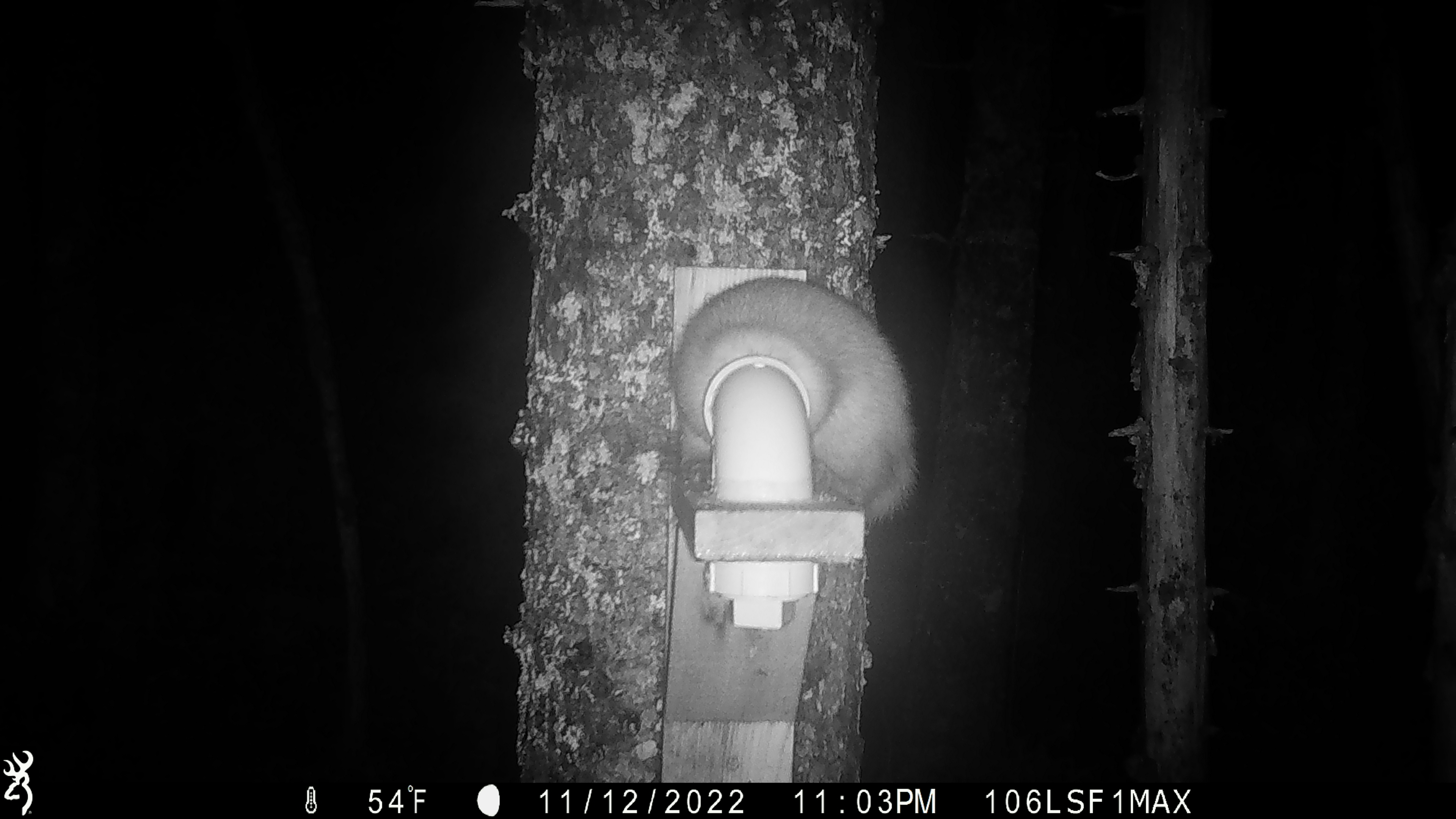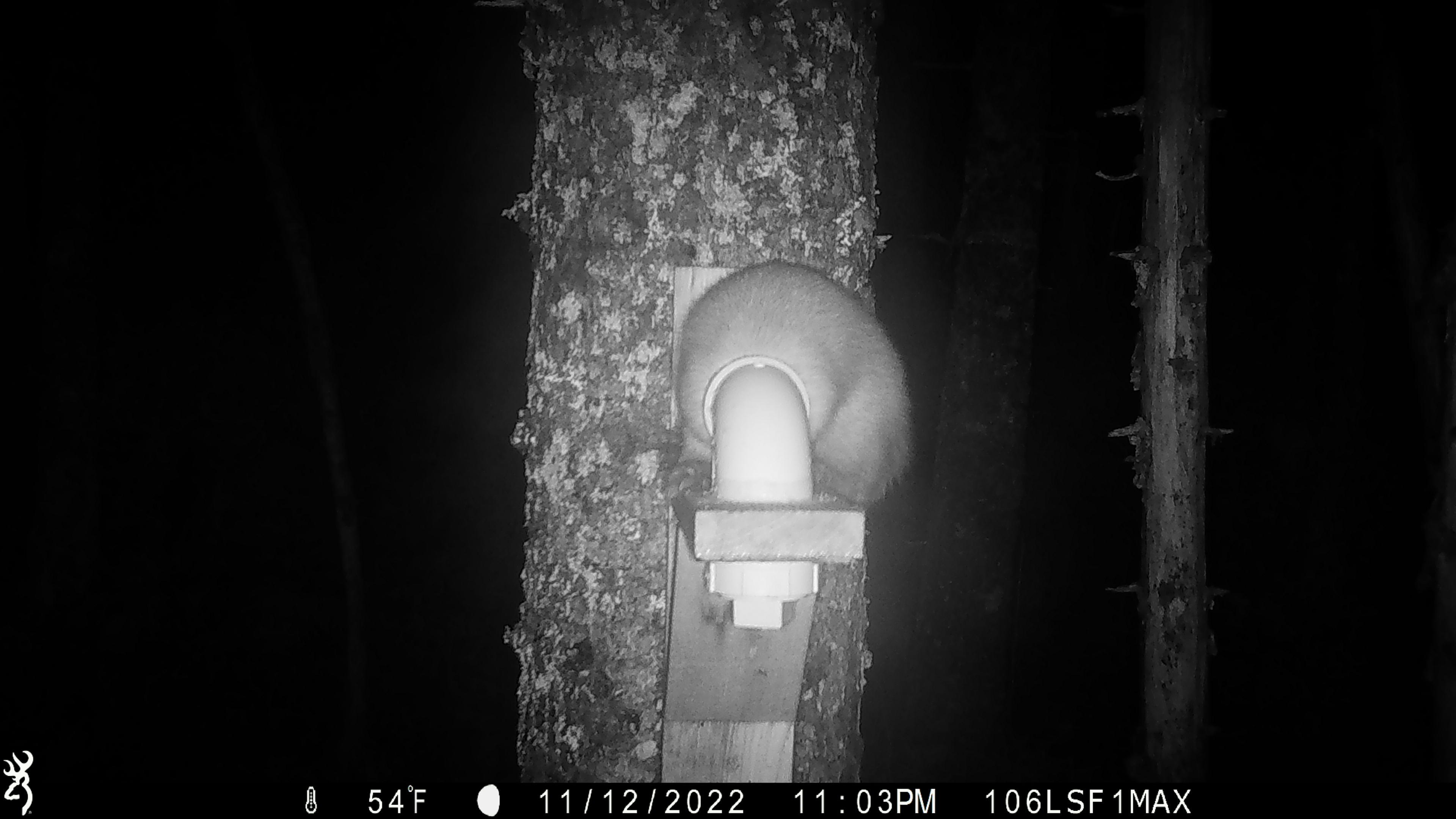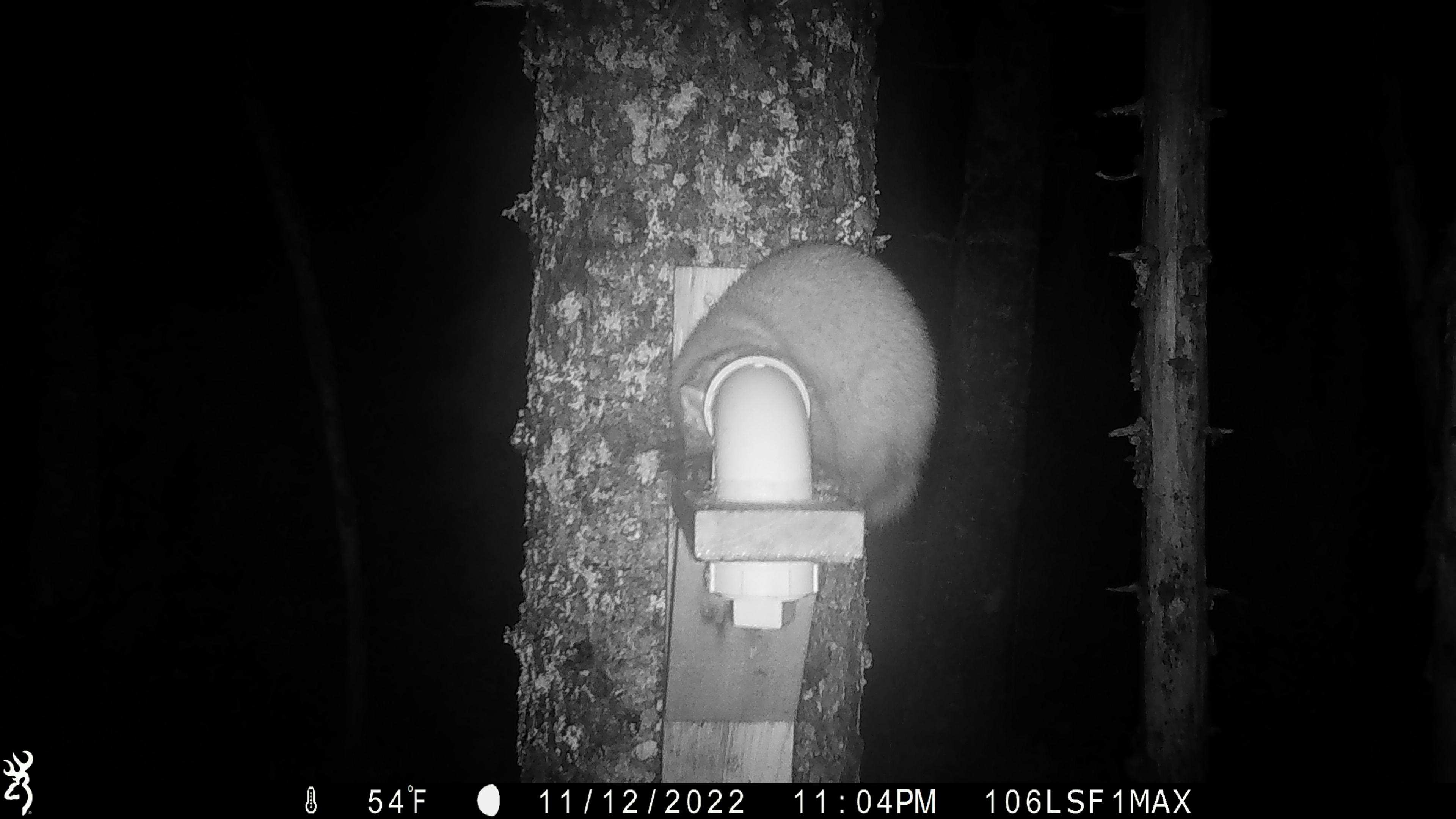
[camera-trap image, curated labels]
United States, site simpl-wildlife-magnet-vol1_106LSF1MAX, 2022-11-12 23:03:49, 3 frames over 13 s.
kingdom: Animalia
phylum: Chordata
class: Mammalia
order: Carnivora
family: Mustelidae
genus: Martes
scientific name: Martes americana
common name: american marten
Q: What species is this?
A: American marten (Martes americana).